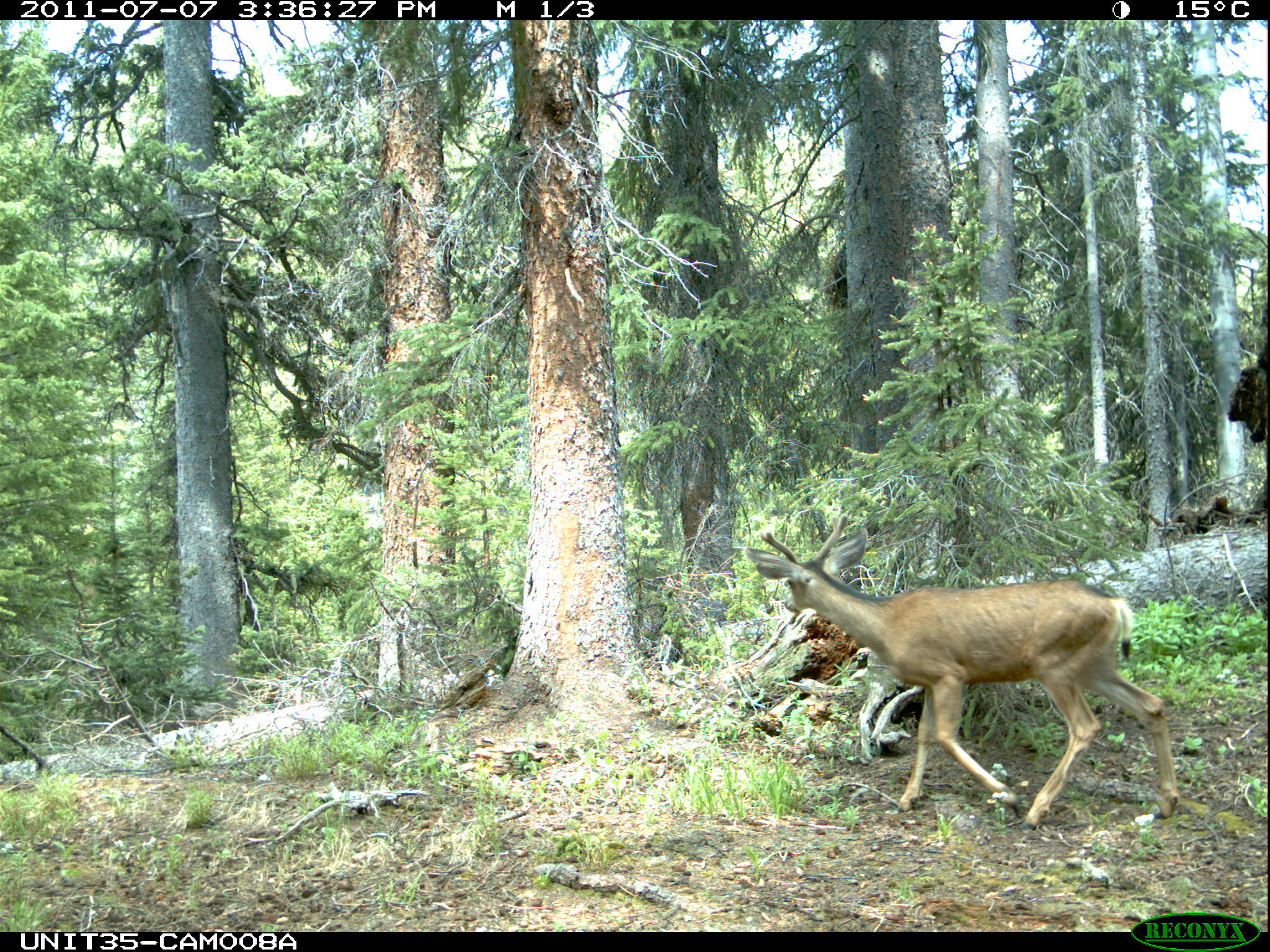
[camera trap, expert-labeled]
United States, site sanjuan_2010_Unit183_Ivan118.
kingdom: Animalia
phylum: Chordata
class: Mammalia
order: Artiodactyla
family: Cervidae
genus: Odocoileus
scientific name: Odocoileus hemionus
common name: mule deer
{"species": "Odocoileus hemionus (mule deer)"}